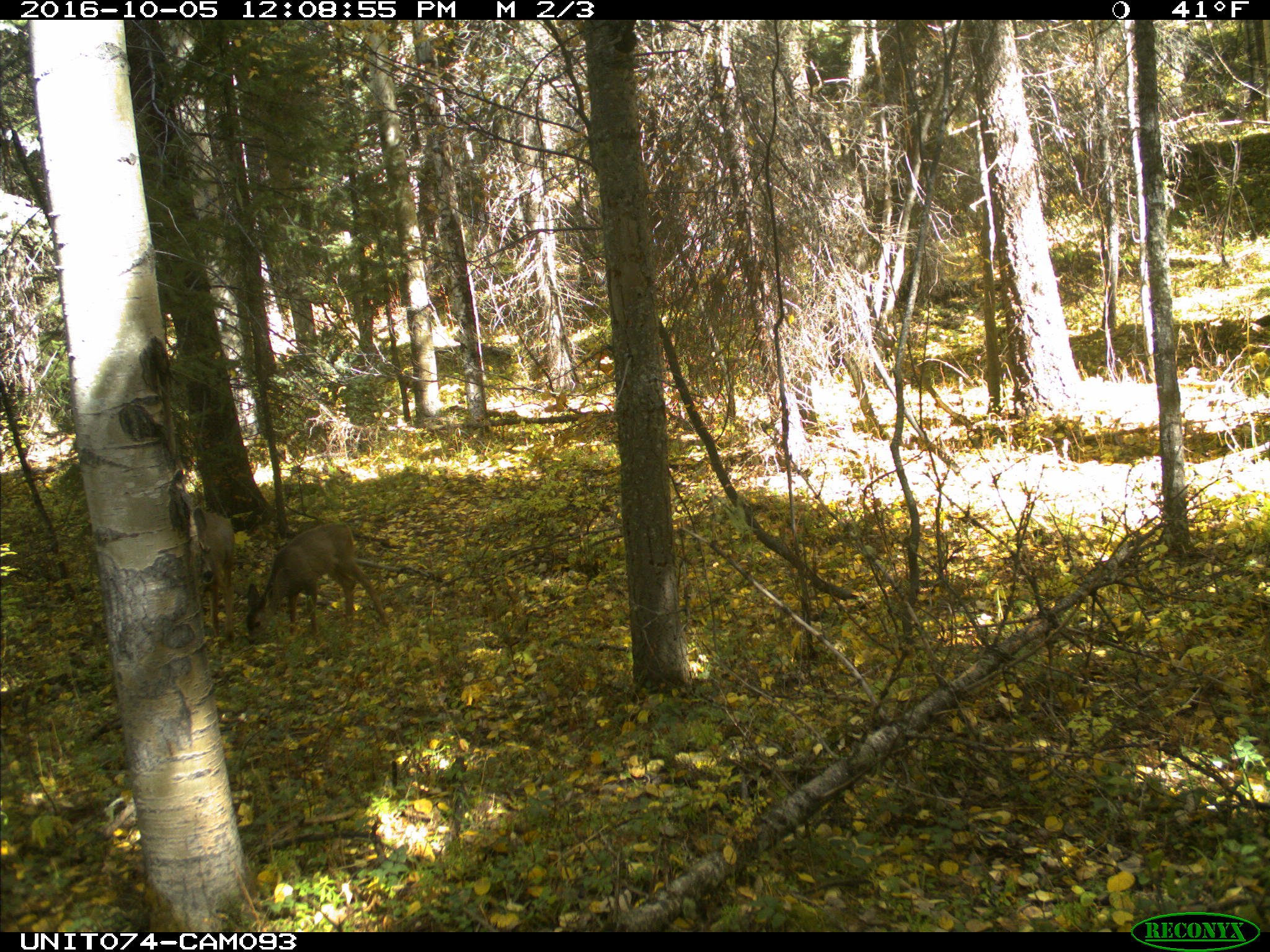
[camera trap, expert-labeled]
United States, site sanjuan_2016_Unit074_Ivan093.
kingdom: Animalia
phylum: Chordata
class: Mammalia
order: Artiodactyla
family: Cervidae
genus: Odocoileus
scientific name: Odocoileus hemionus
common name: mule deer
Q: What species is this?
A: Odocoileus hemionus (mule deer).